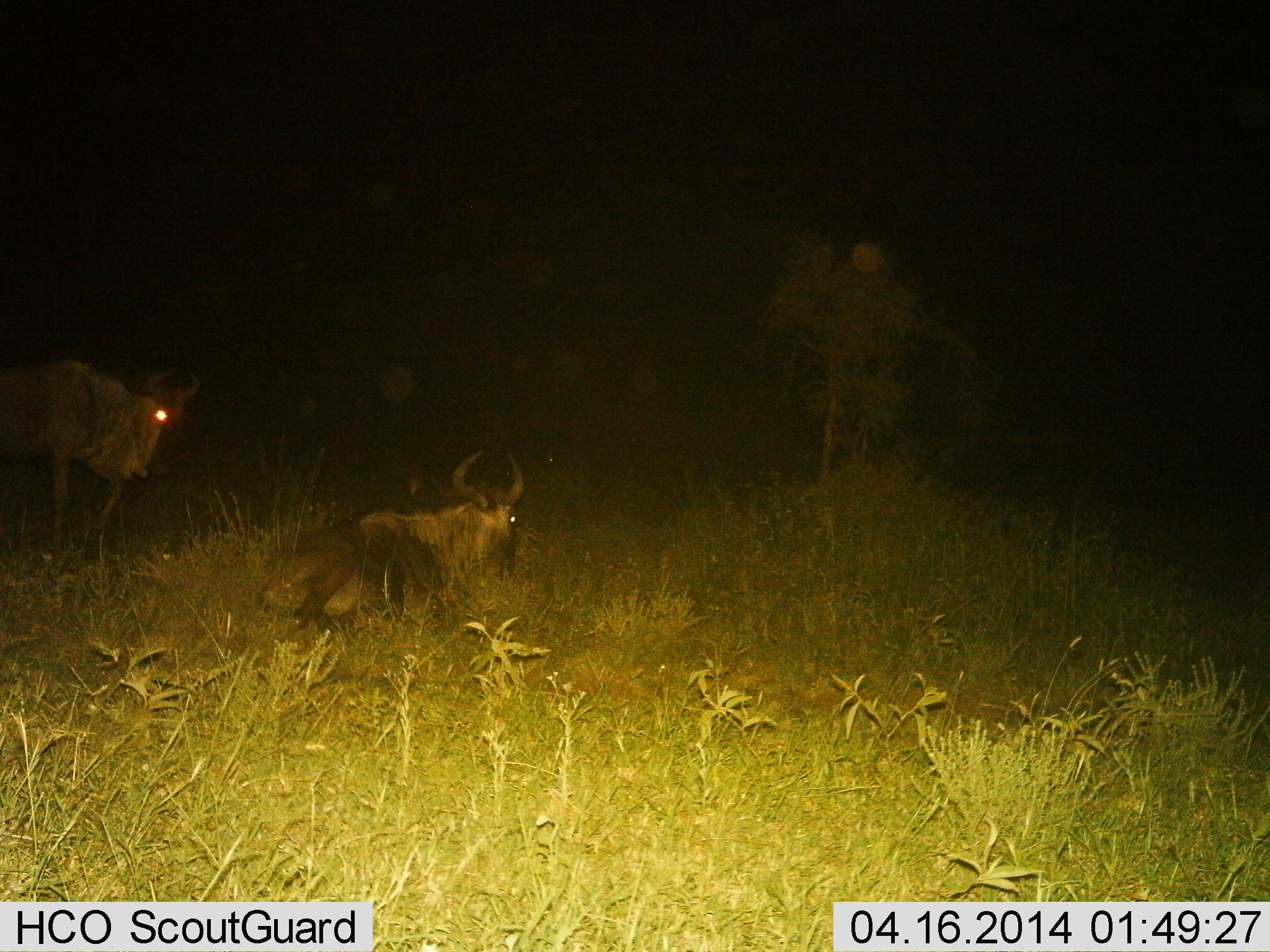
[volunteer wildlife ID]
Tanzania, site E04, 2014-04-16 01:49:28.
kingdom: Animalia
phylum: Chordata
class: Mammalia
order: Artiodactyla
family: Bovidae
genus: Connochaetes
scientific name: Connochaetes taurinus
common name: blue wildebeest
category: wildebeest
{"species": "wildebeest (blue wildebeest) (Connochaetes taurinus)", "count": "2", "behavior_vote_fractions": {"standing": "70%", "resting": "80%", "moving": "20%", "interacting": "0%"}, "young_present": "0%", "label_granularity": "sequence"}